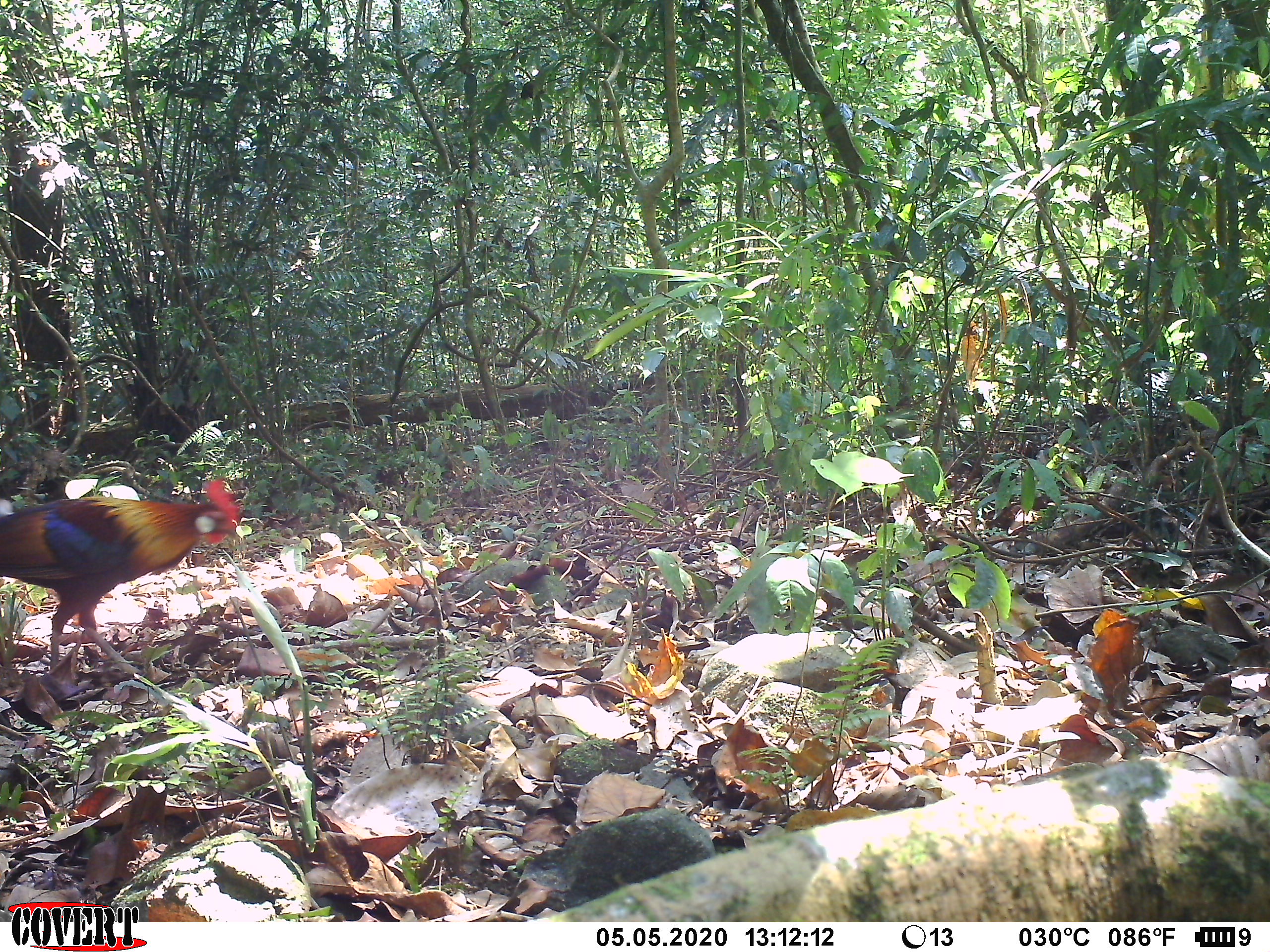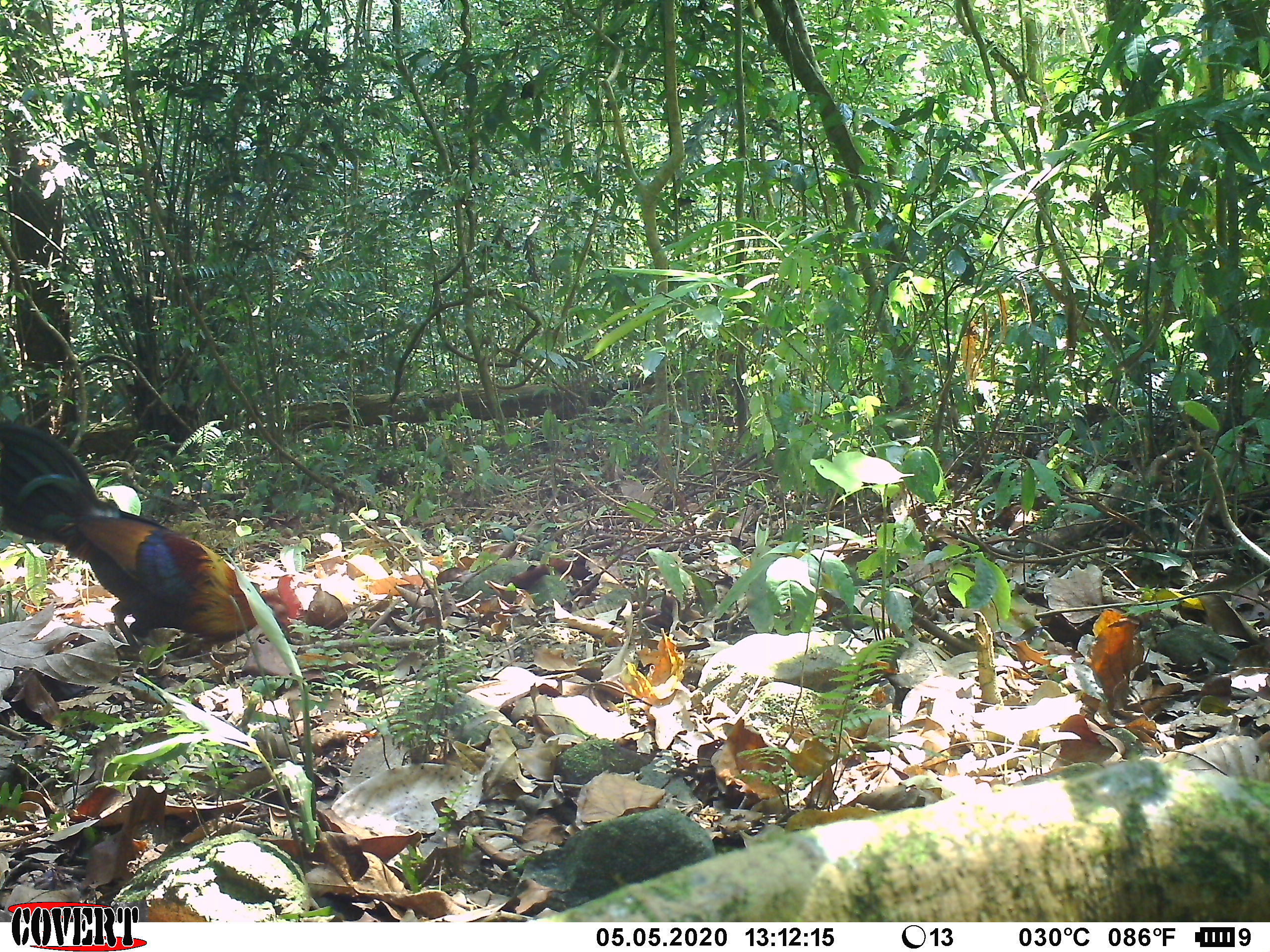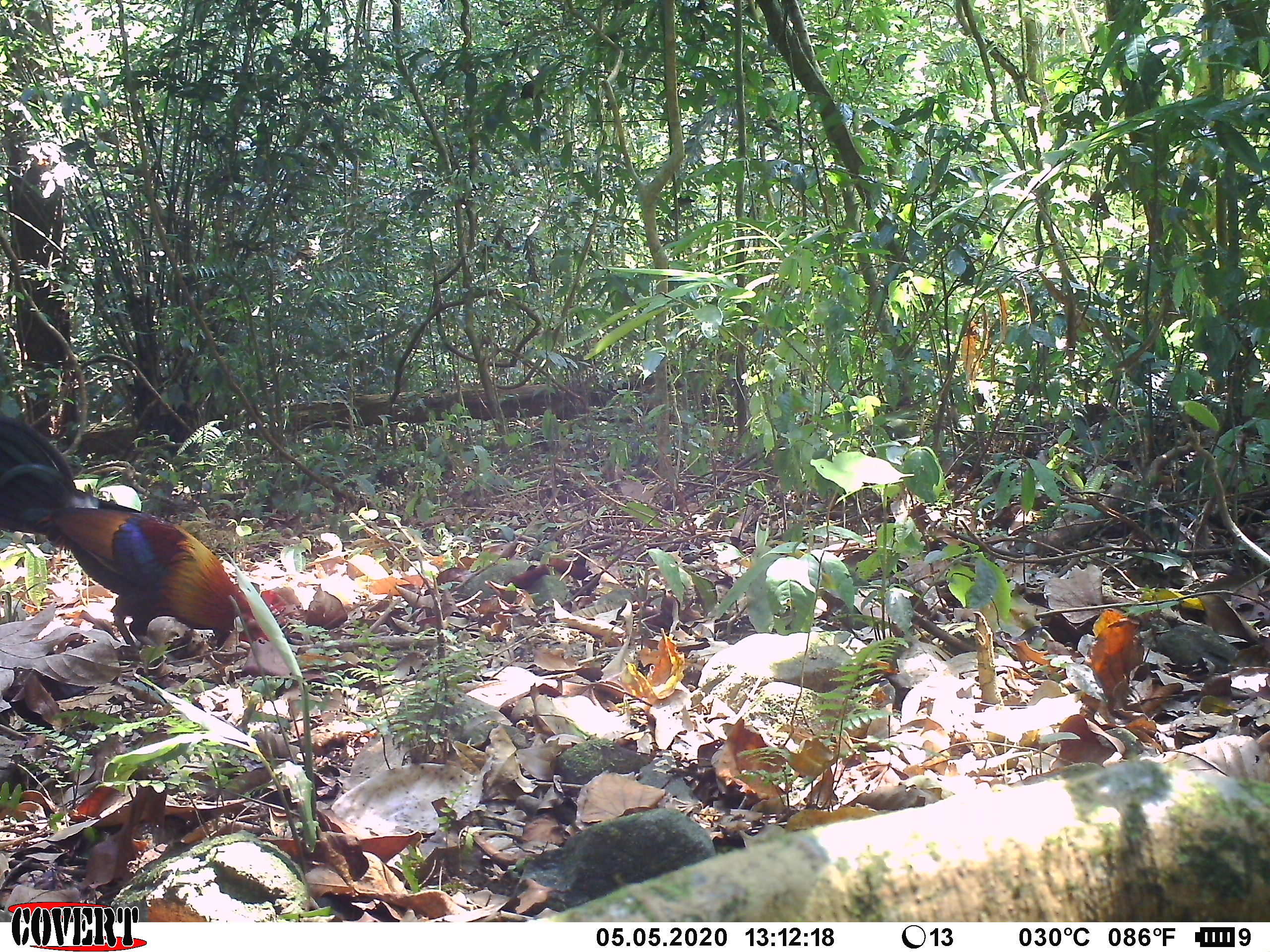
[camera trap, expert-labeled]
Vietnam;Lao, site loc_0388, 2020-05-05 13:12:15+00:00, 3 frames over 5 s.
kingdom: Animalia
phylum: Chordata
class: Aves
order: Galliformes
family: Phasianidae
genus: Gallus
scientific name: Gallus gallus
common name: red junglefowl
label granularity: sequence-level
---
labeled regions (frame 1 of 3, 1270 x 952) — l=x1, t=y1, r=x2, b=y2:
red junglefowl: l=0, t=478, r=243, b=674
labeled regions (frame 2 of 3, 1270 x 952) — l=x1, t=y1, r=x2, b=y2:
red junglefowl: l=0, t=420, r=303, b=656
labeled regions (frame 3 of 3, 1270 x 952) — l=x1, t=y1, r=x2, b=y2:
red junglefowl: l=0, t=416, r=288, b=668